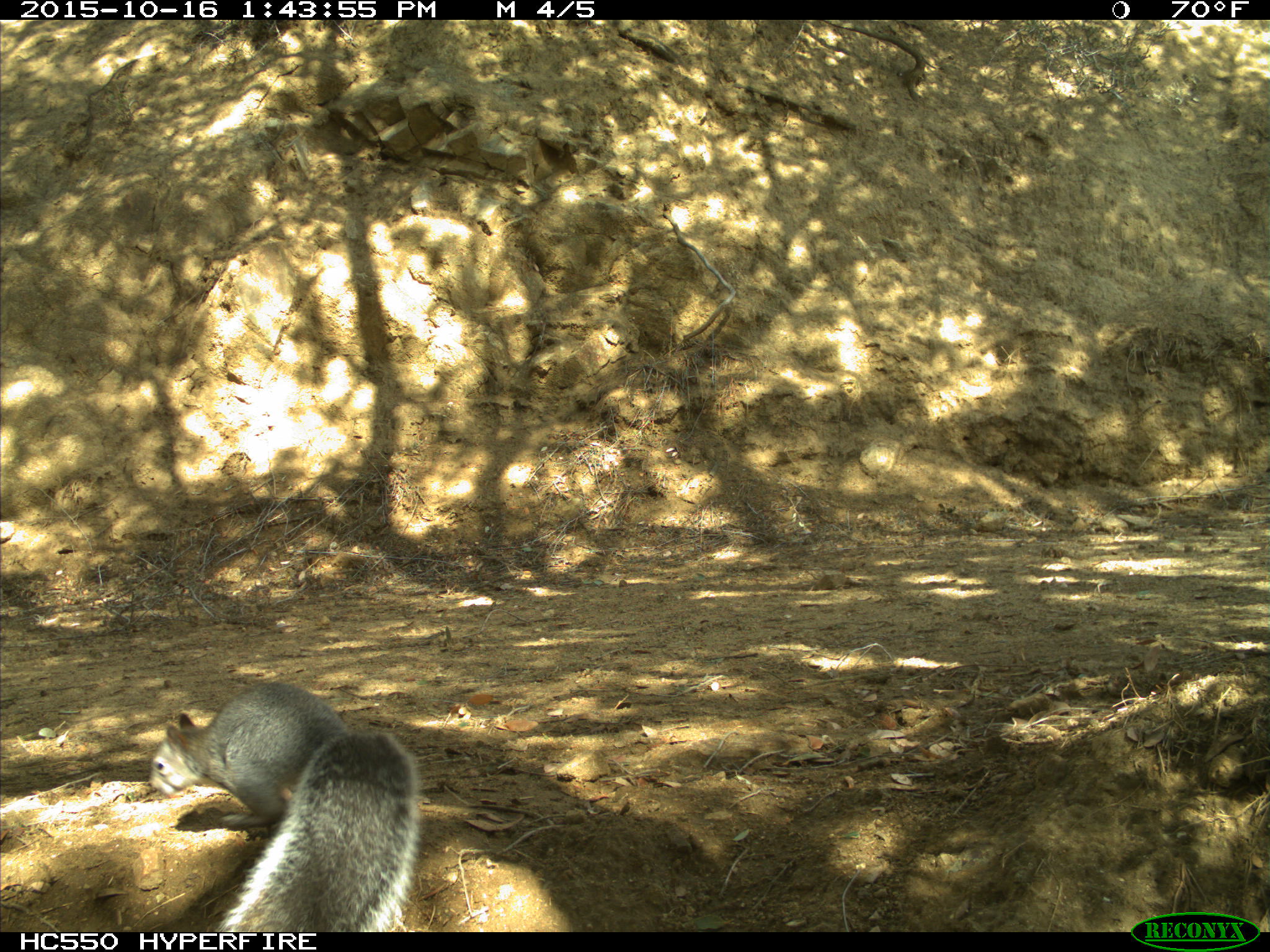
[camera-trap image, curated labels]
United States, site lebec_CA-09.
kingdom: Animalia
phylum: Chordata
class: Mammalia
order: Rodentia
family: Sciuridae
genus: Sciurus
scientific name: Sciurus carolinensis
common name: eastern gray squirrel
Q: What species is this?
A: Sciurus carolinensis (eastern gray squirrel).